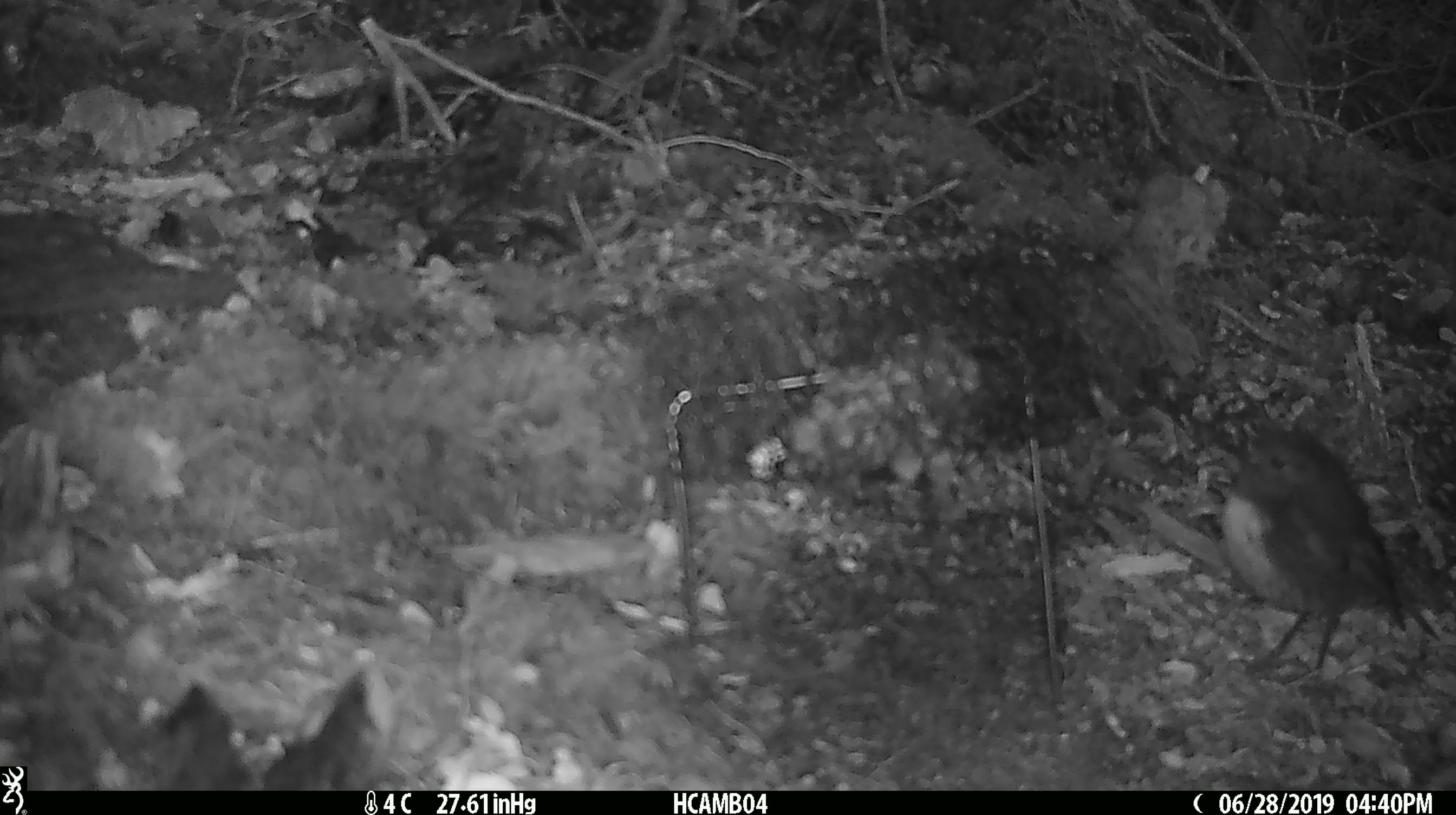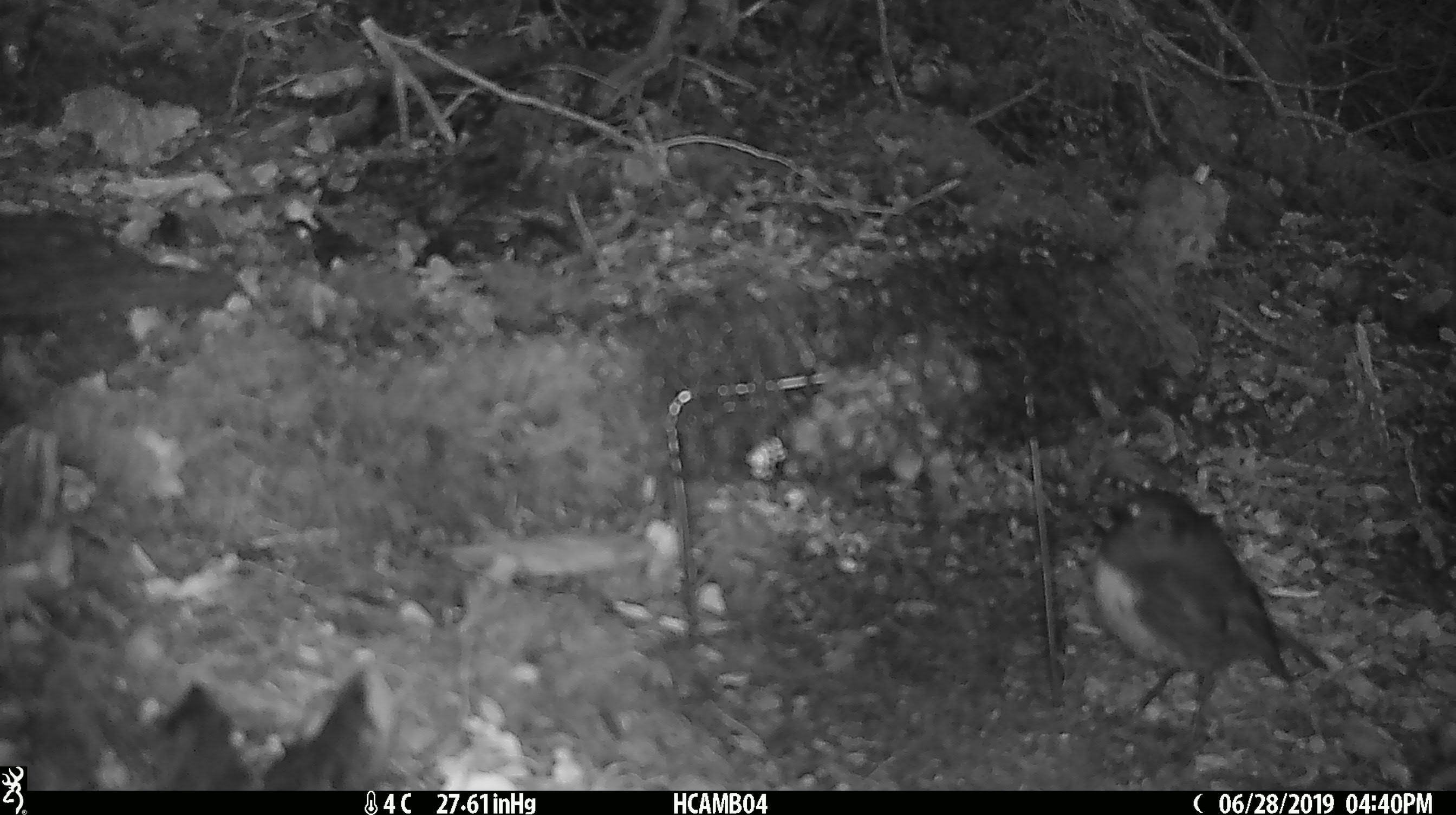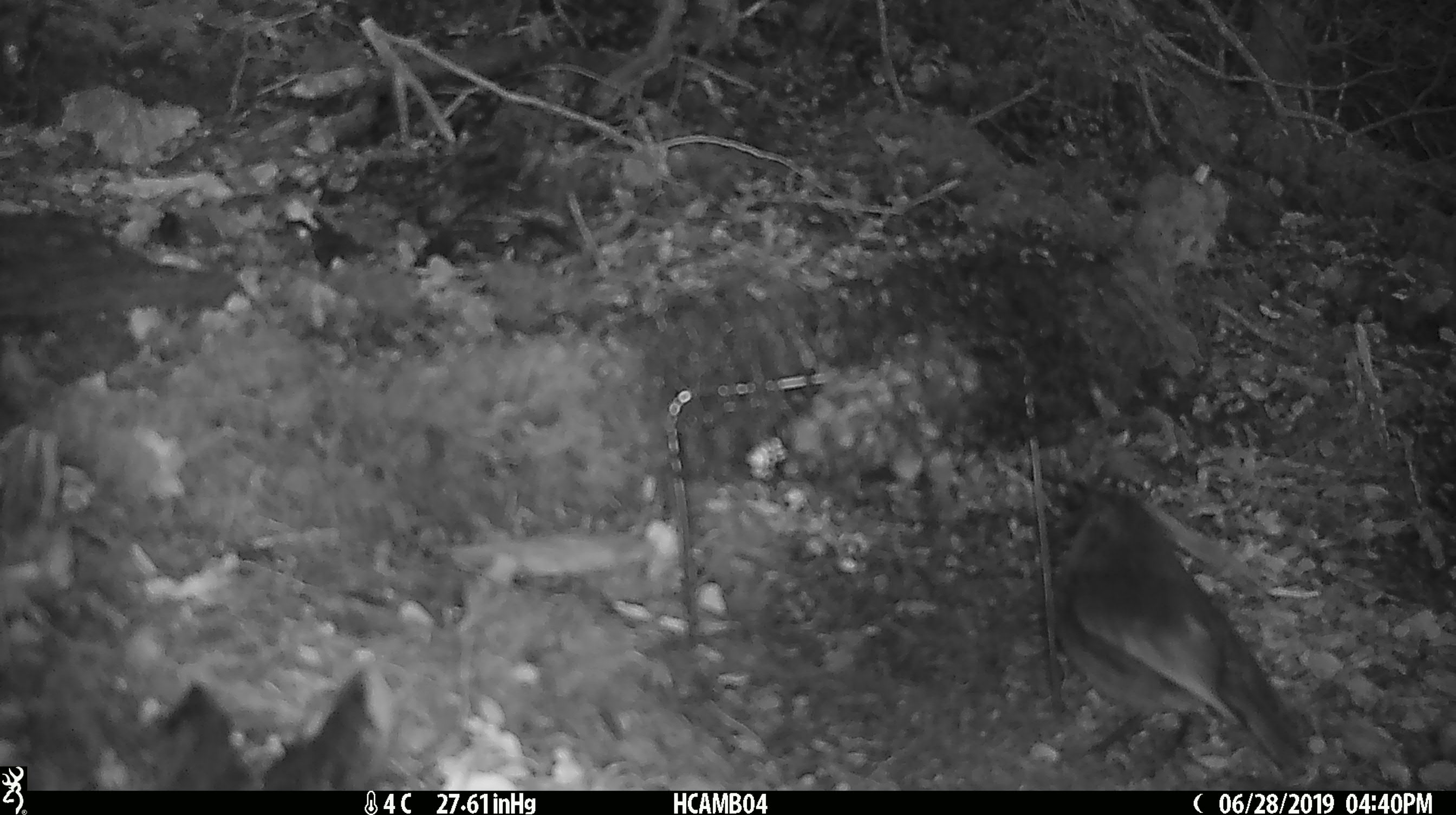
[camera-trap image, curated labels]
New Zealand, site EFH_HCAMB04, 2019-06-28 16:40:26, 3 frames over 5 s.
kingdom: Animalia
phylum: Chordata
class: Aves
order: Passeriformes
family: Petroicidae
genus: Petroica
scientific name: Petroica australis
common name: new zealand robin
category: robin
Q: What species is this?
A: Robin (new zealand robin) (Petroica australis).